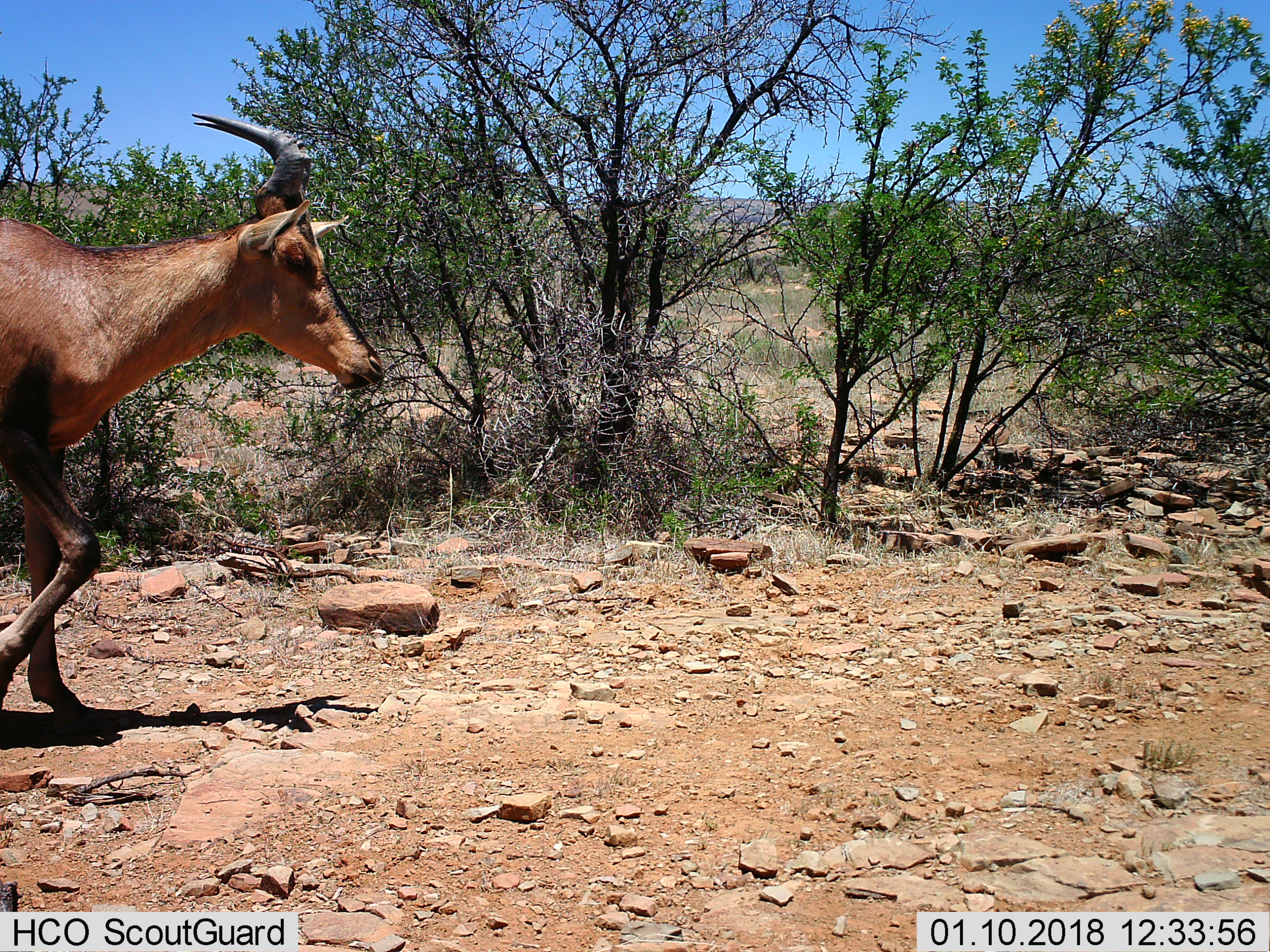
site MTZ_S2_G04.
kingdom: Animalia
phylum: Chordata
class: Mammalia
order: Artiodactyla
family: Bovidae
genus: Alcelaphus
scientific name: Alcelaphus buselaphus caama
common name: red hartebeest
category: hartebeestred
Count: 1.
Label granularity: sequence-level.